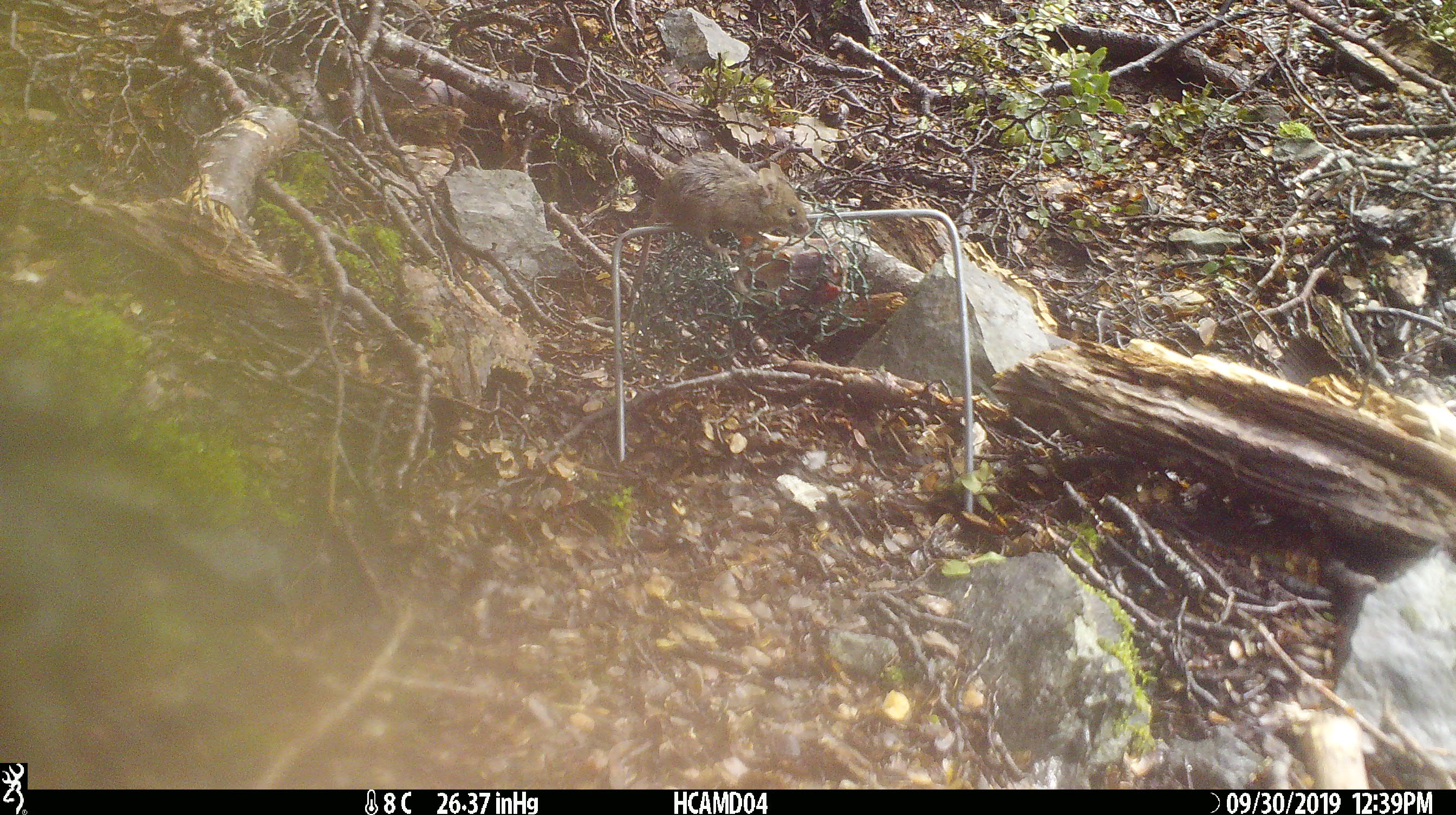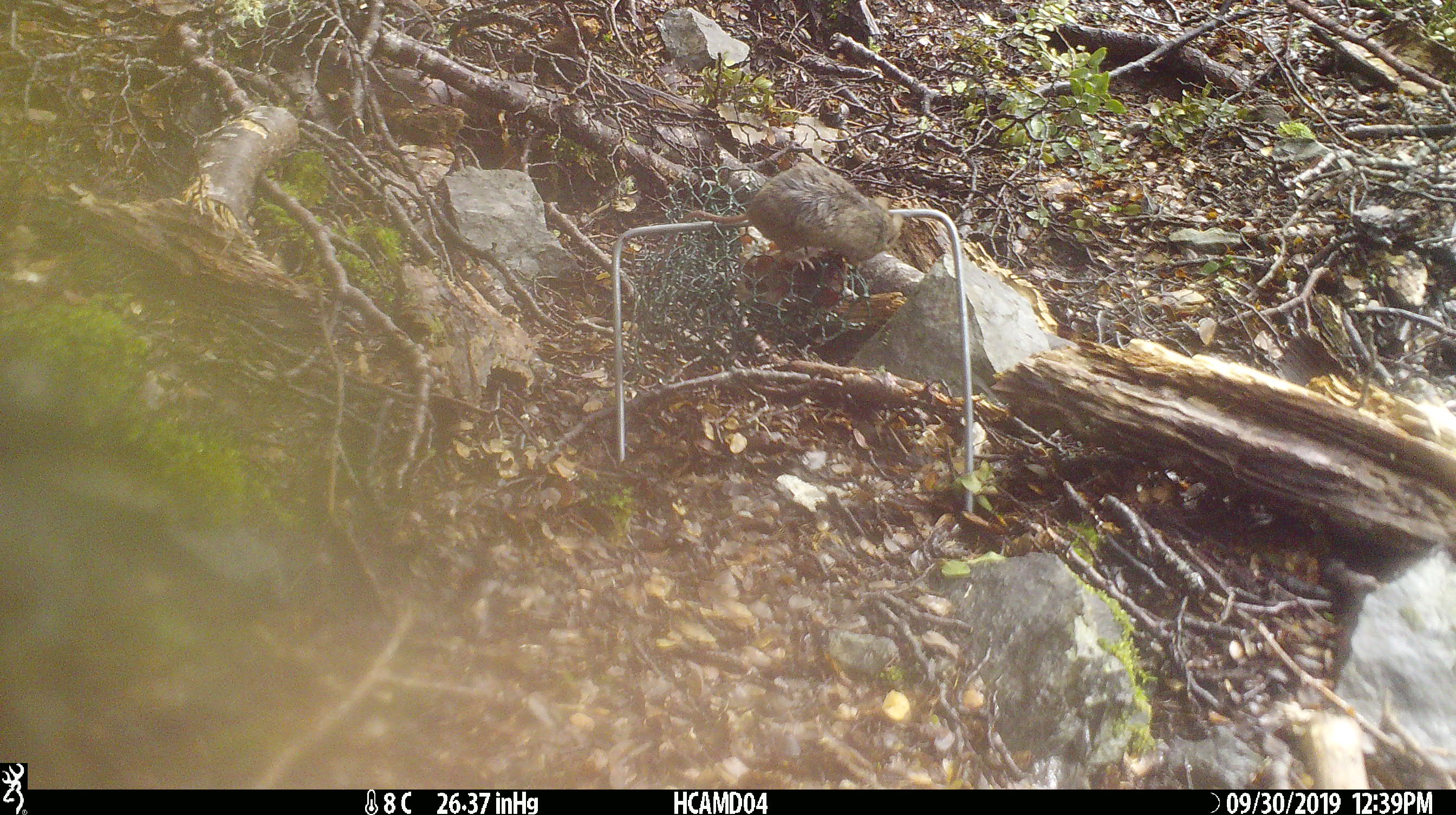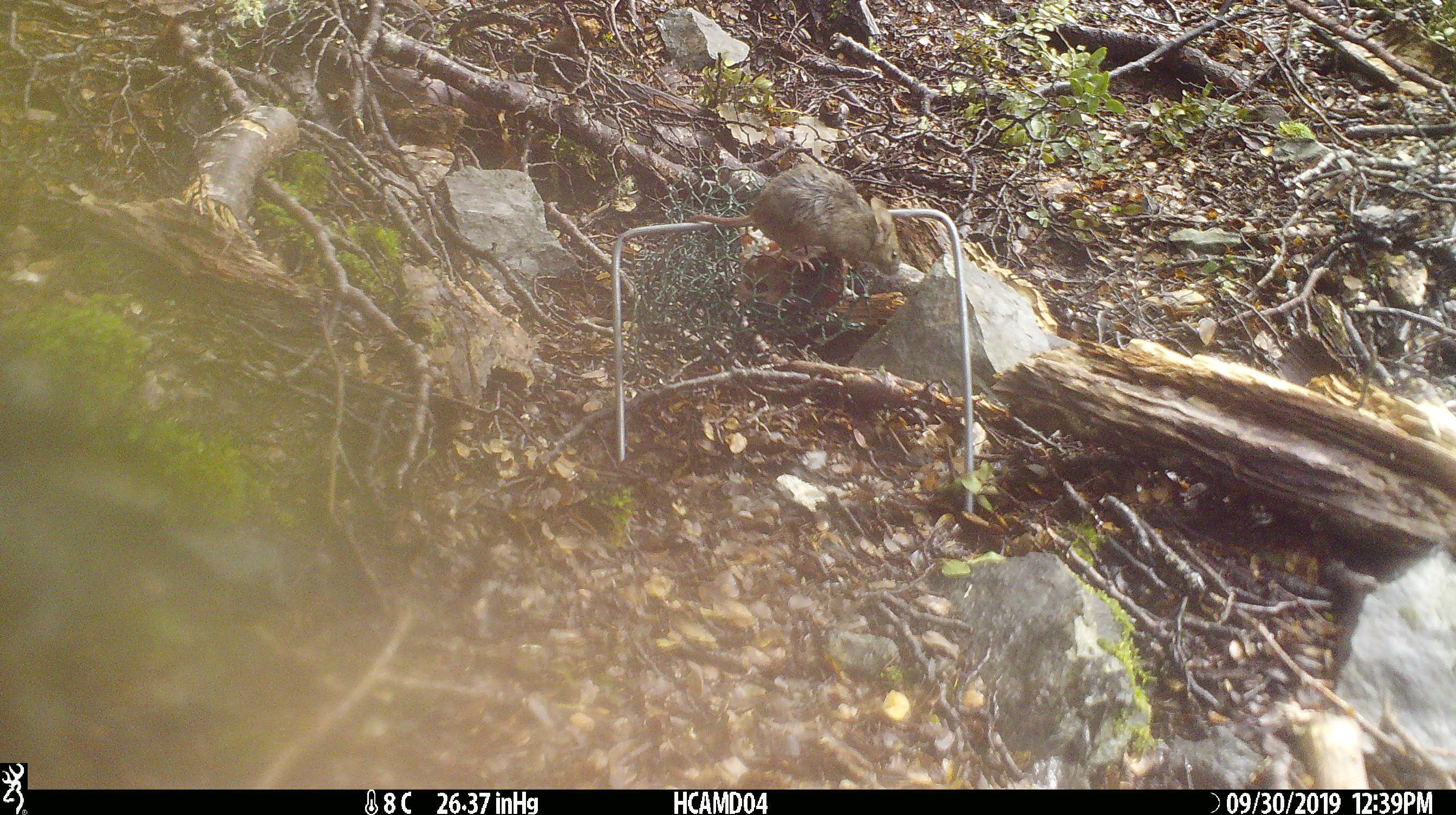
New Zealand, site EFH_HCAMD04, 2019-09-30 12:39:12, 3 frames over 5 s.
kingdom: Animalia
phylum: Chordata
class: Mammalia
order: Rodentia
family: Muridae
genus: Mus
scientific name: Mus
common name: mouse